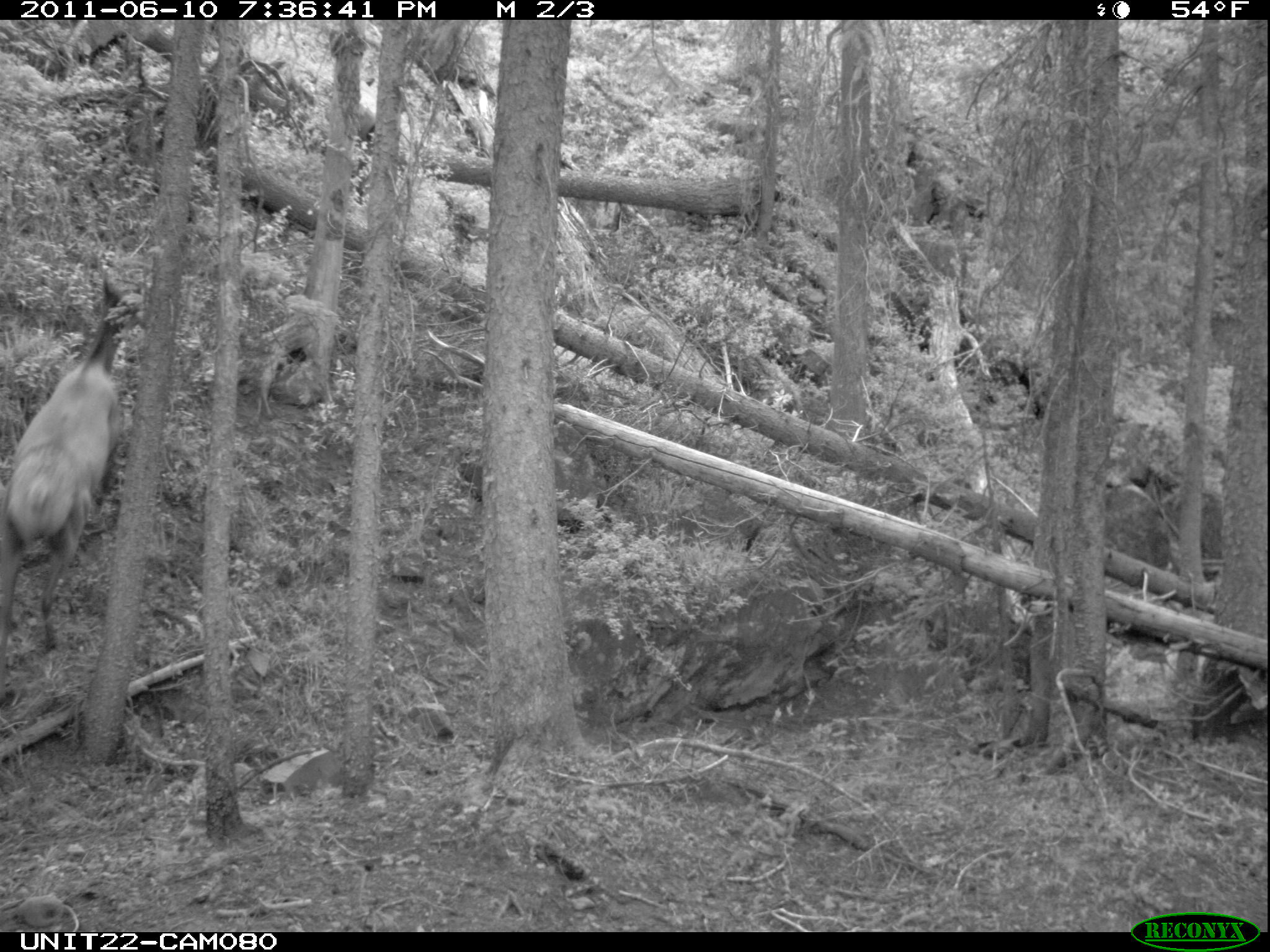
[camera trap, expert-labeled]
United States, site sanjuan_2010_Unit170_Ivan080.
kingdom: Animalia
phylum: Chordata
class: Mammalia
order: Artiodactyla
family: Cervidae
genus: Cervus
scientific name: Cervus elaphus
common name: red deer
Cervus elaphus (red deer).